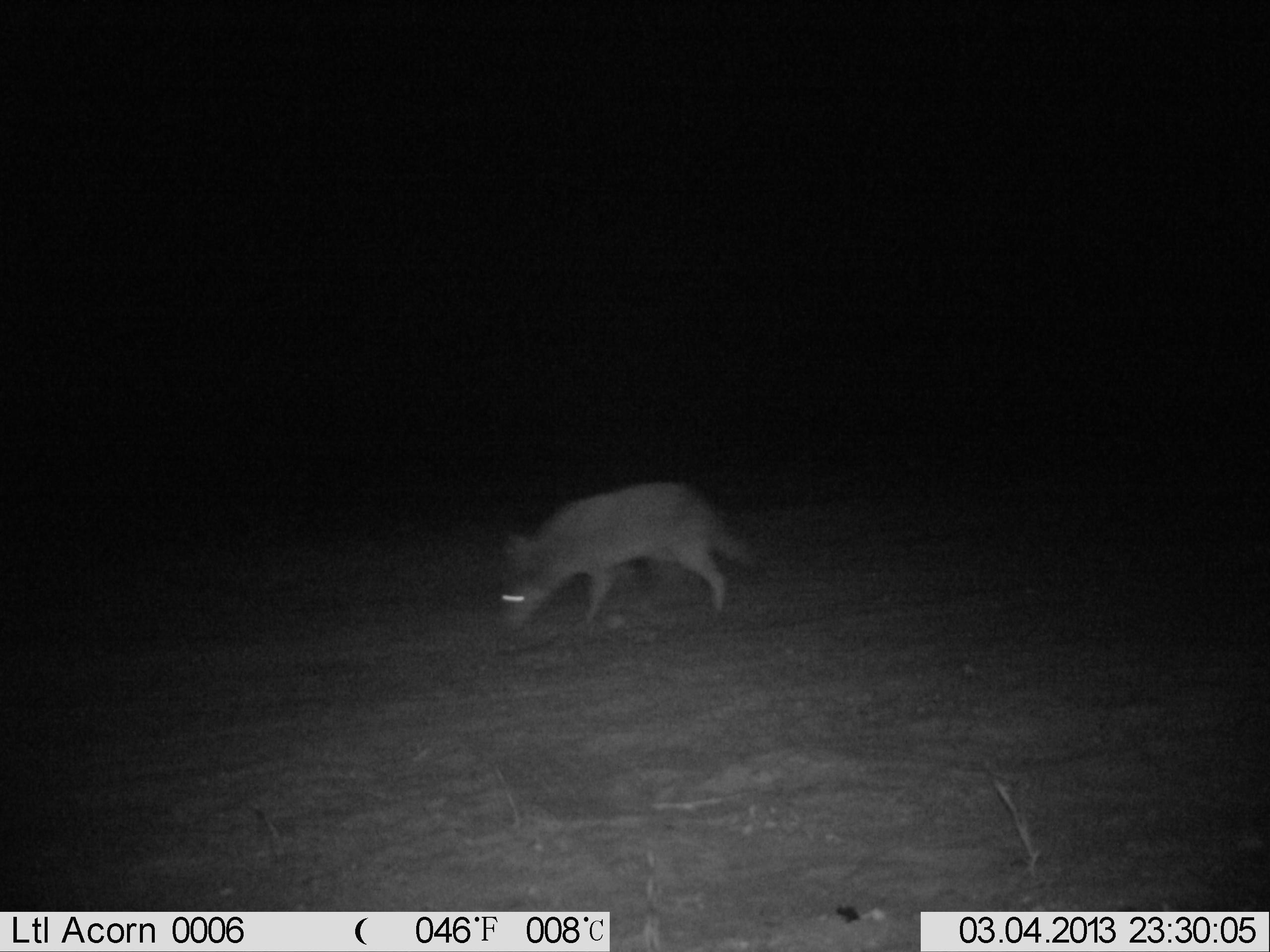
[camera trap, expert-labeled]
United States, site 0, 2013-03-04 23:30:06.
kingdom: Animalia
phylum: Chordata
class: Mammalia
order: Carnivora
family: Canidae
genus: Canis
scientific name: Canis latrans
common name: coyote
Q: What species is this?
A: Coyote (Canis latrans).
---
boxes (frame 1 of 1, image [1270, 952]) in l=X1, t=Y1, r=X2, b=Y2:
coyote: l=489, t=473, r=765, b=638